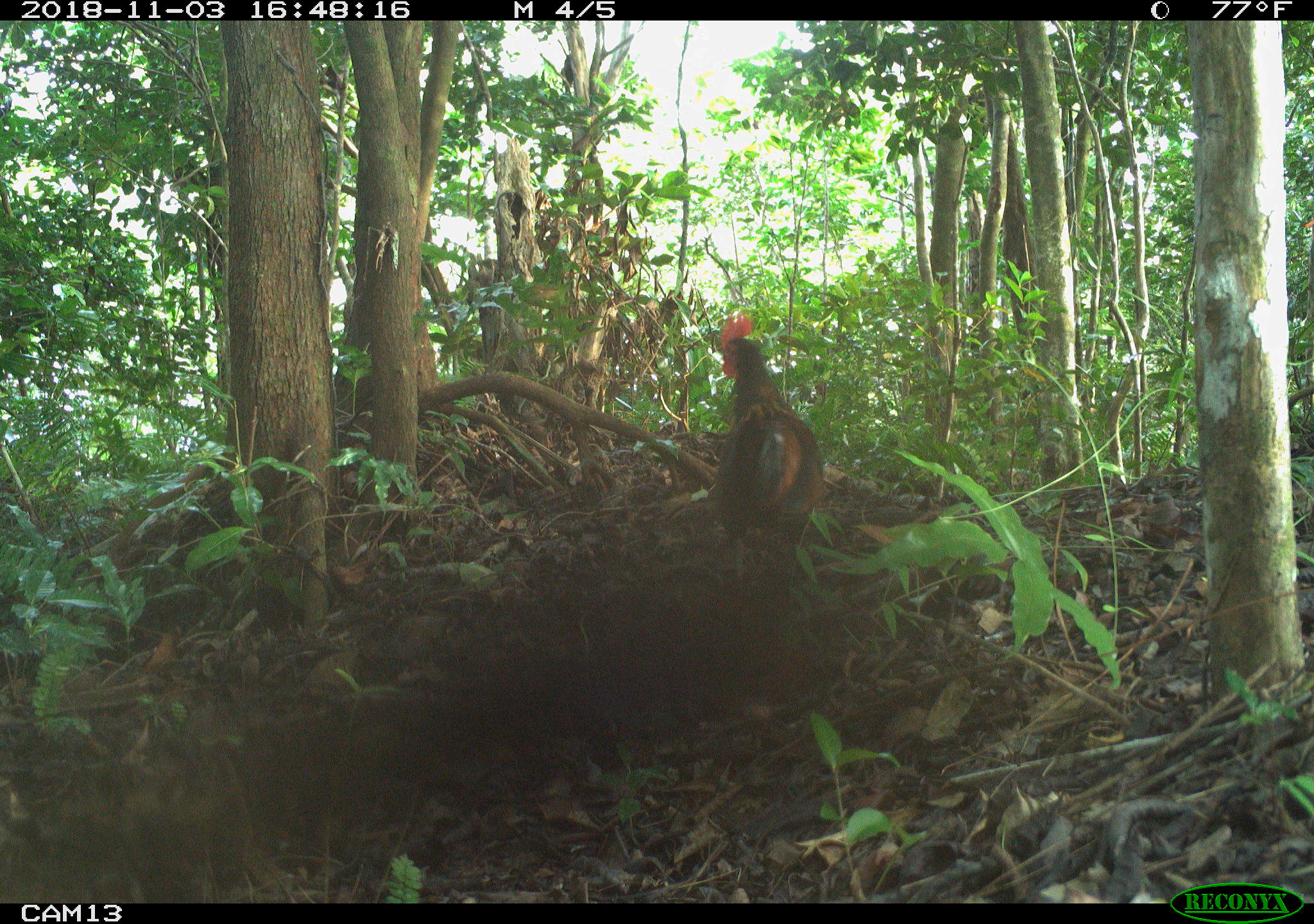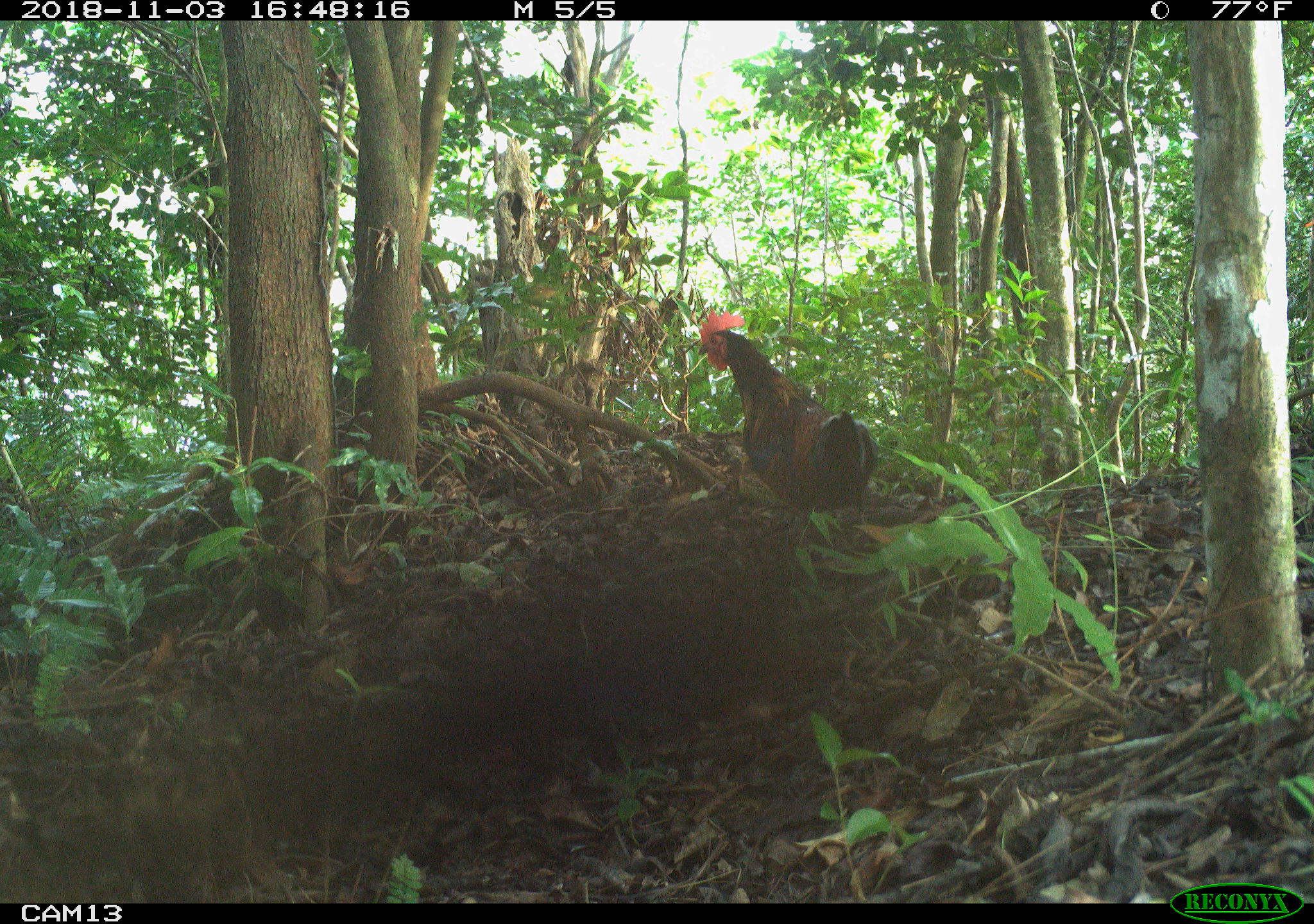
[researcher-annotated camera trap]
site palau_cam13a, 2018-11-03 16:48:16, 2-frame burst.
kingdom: Animalia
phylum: Chordata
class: Aves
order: Galliformes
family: Phasianidae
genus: Gallus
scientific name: Gallus gallus domesticus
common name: rooster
Rooster (Gallus gallus domesticus).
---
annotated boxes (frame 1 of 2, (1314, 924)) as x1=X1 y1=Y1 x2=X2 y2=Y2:
rooster: x1=705 y1=319 x2=823 y2=591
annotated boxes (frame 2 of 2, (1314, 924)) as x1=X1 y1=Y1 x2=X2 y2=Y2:
rooster: x1=693 y1=309 x2=876 y2=536